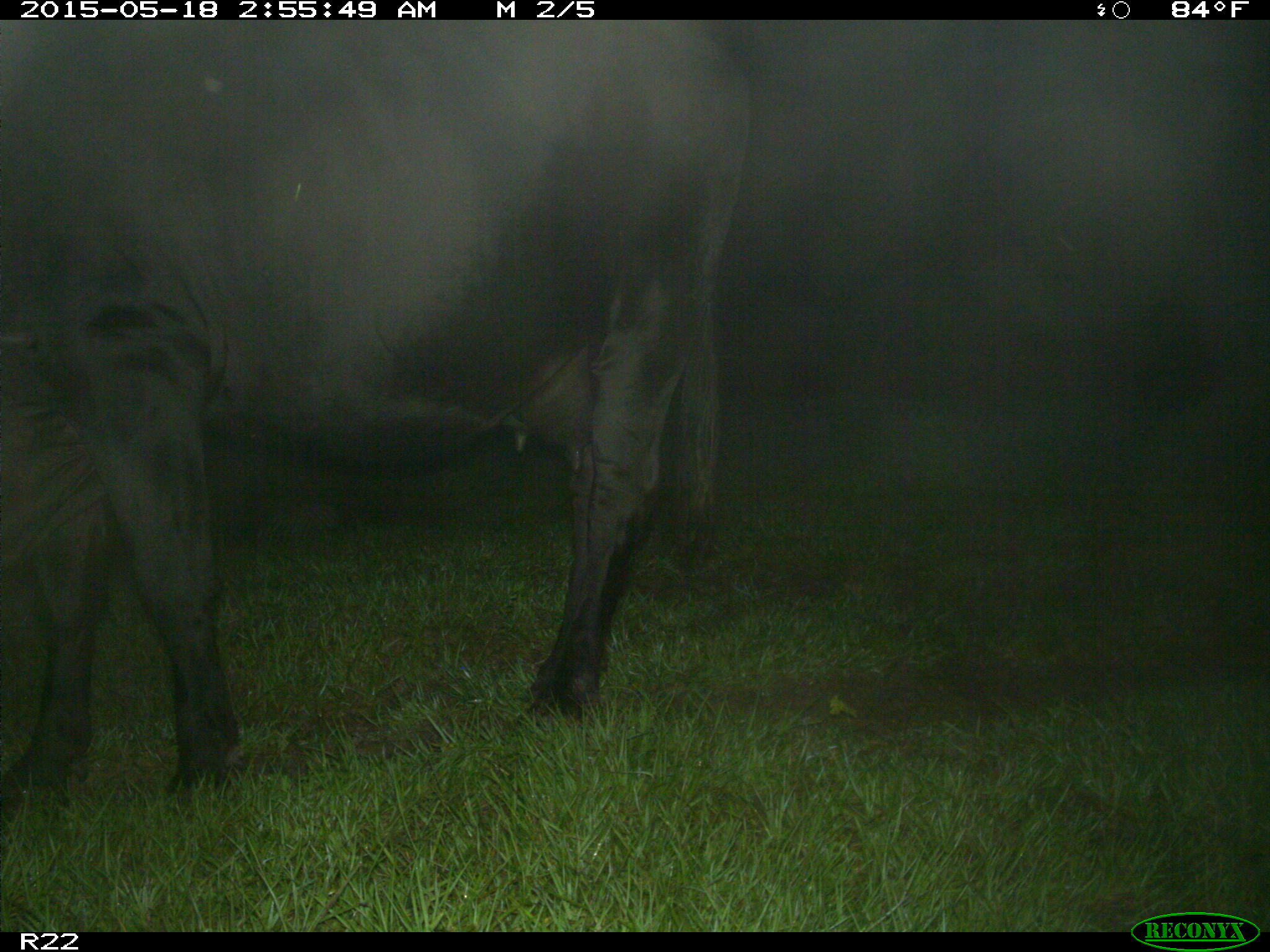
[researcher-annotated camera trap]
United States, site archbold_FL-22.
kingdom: Animalia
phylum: Chordata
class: Mammalia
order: Artiodactyla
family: Bovidae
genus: Bos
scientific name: Bos taurus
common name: domestic cow